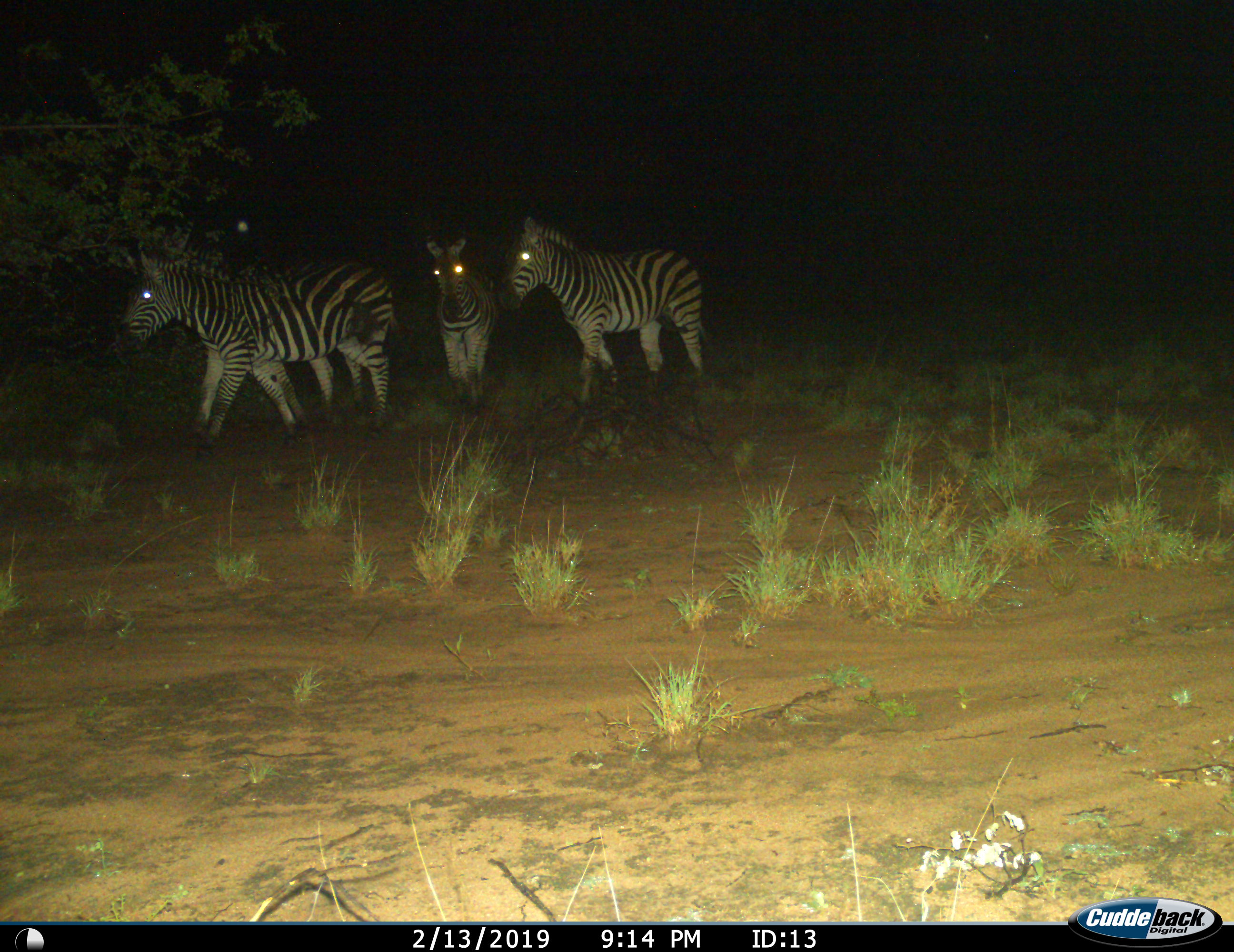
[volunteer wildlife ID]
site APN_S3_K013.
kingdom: Animalia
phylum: Chordata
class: Mammalia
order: Perissodactyla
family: Equidae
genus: Equus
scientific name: Equus quagga burchellii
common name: burchell's zebra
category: zebraburchells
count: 4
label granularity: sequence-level